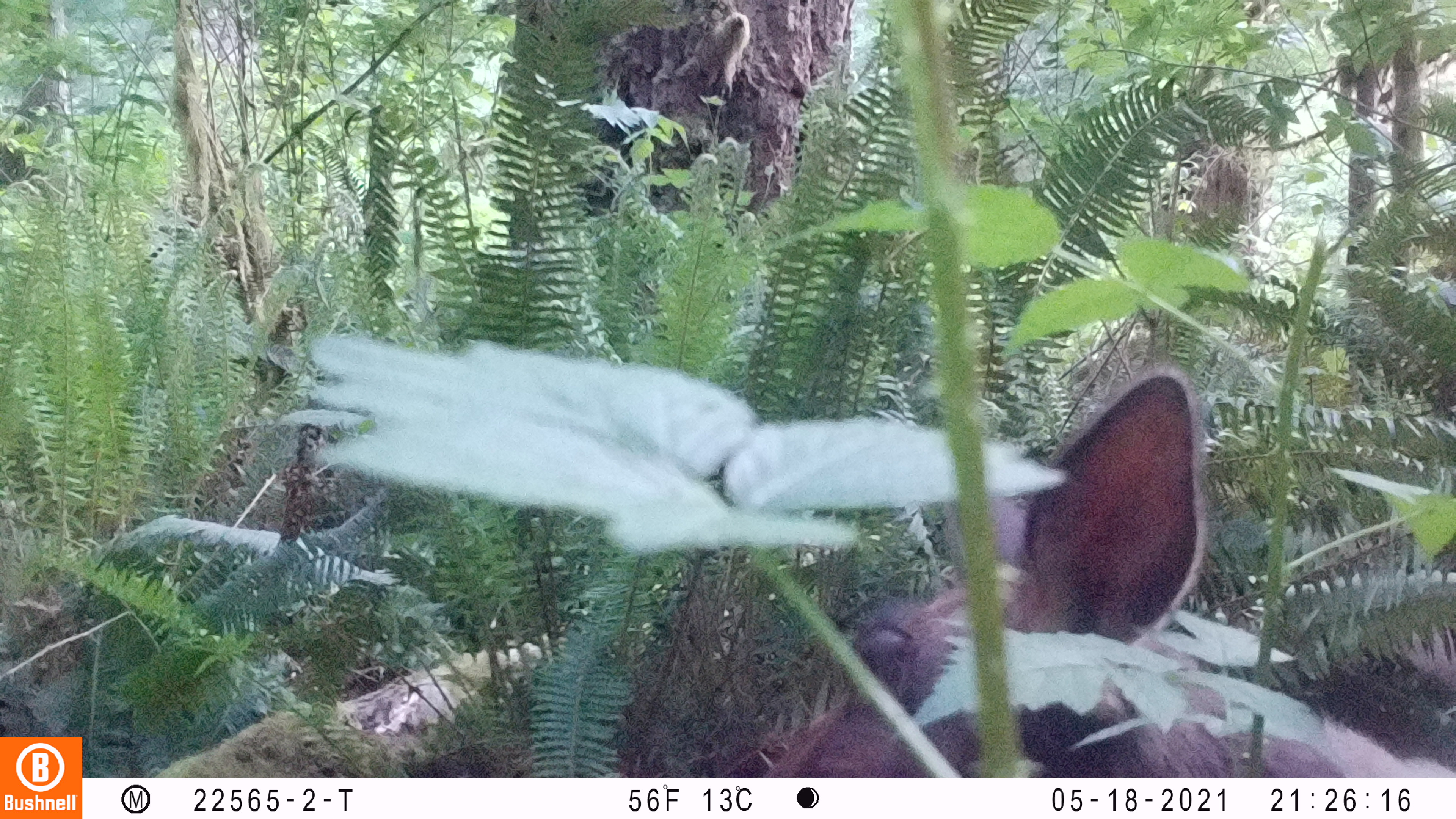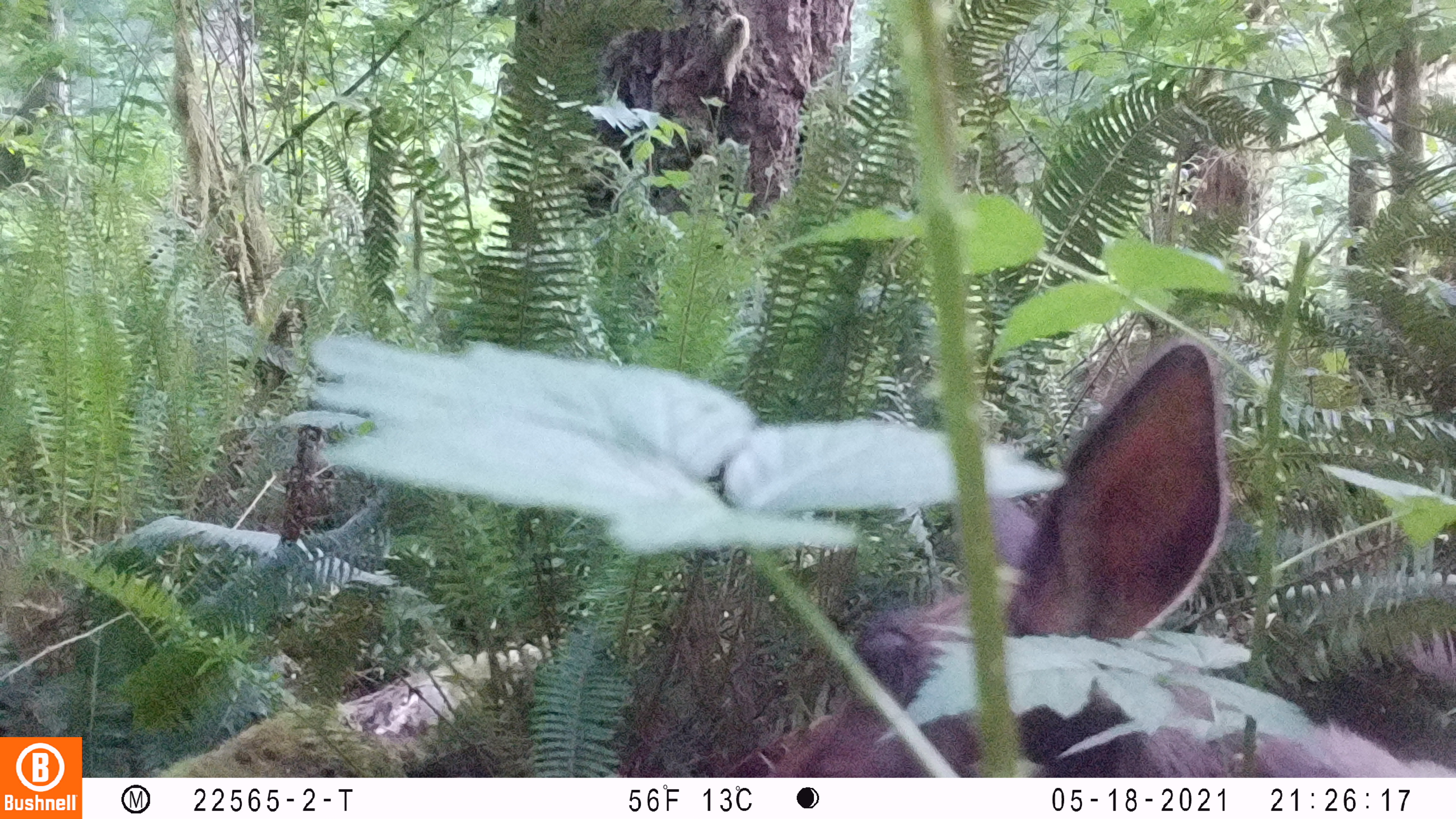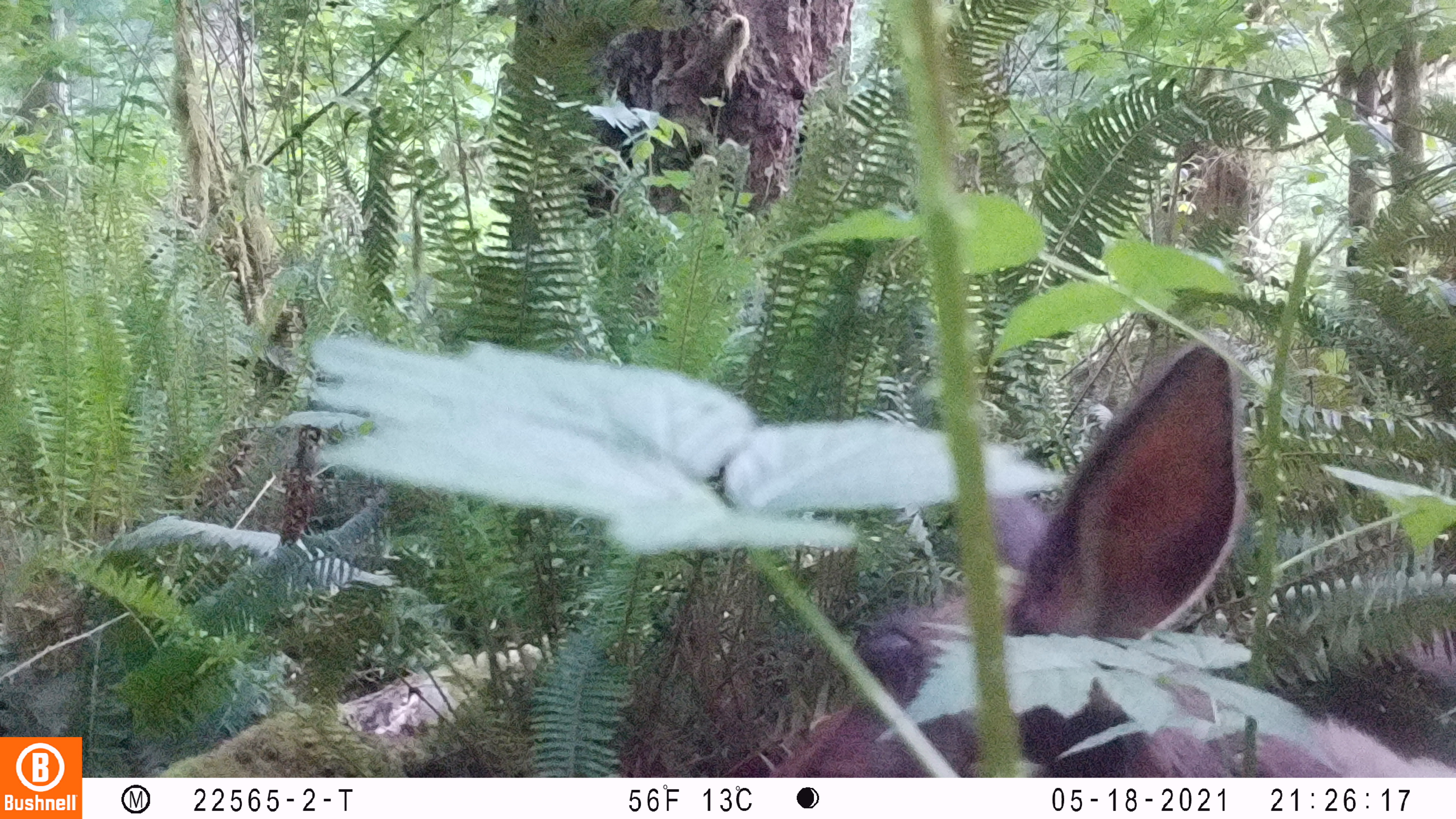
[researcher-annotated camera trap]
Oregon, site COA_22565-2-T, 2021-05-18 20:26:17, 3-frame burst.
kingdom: Animalia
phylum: Chordata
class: Mammalia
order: Artiodactyla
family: Cervidae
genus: Cervus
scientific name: Cervus canadensis roosevelti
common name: roosevelt elk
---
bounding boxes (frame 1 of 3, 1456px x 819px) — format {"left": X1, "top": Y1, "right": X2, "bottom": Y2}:
roosevelt elk: {"left": 785, "top": 366, "right": 1221, "bottom": 767}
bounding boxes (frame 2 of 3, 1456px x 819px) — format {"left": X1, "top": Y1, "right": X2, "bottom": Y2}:
roosevelt elk: {"left": 806, "top": 333, "right": 1229, "bottom": 762}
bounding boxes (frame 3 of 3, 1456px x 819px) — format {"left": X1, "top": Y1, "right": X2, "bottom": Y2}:
roosevelt elk: {"left": 797, "top": 331, "right": 1246, "bottom": 763}